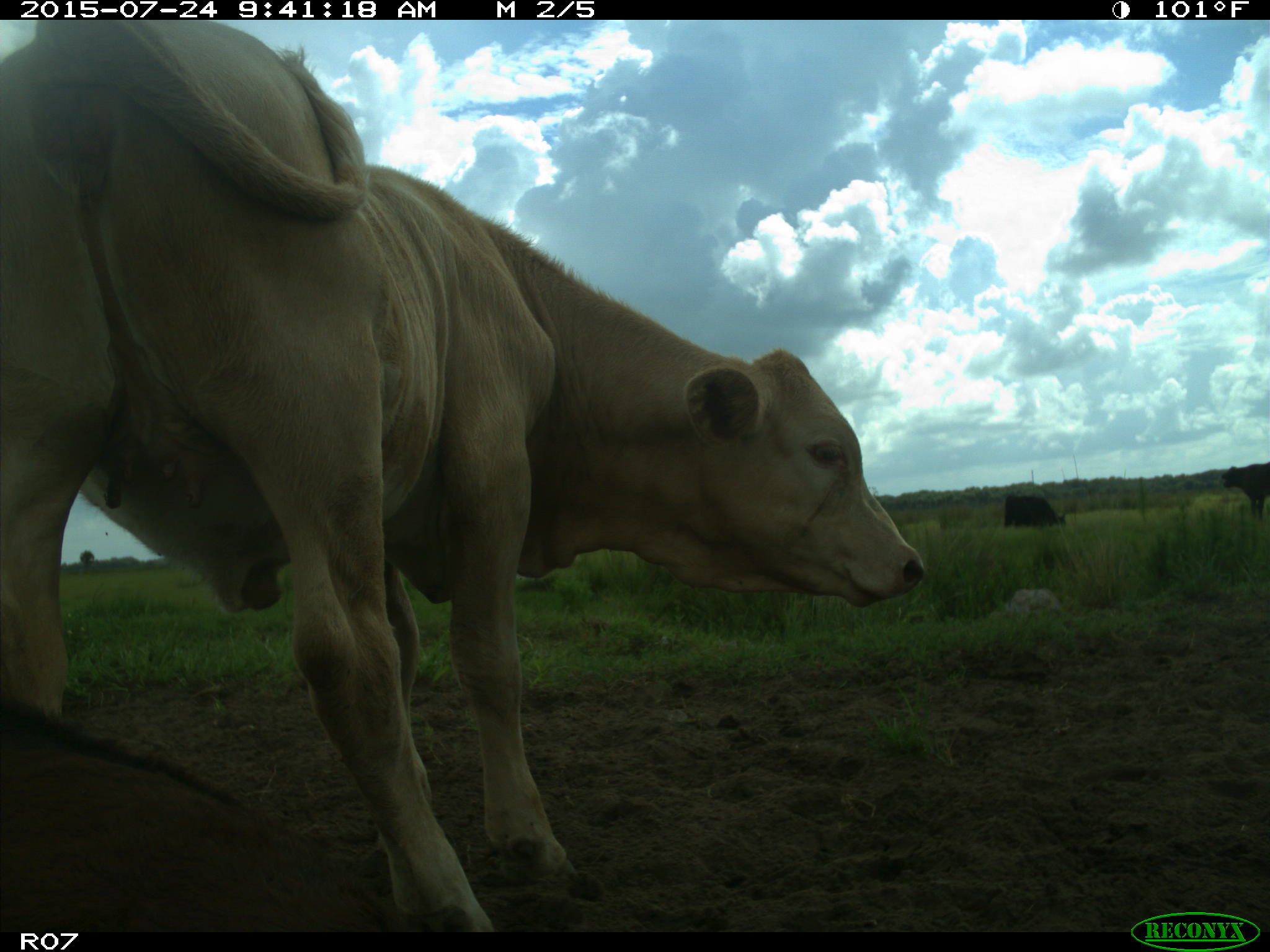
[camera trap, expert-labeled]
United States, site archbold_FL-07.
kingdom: Animalia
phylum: Chordata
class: Mammalia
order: Artiodactyla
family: Bovidae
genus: Bos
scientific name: Bos taurus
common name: domestic cow